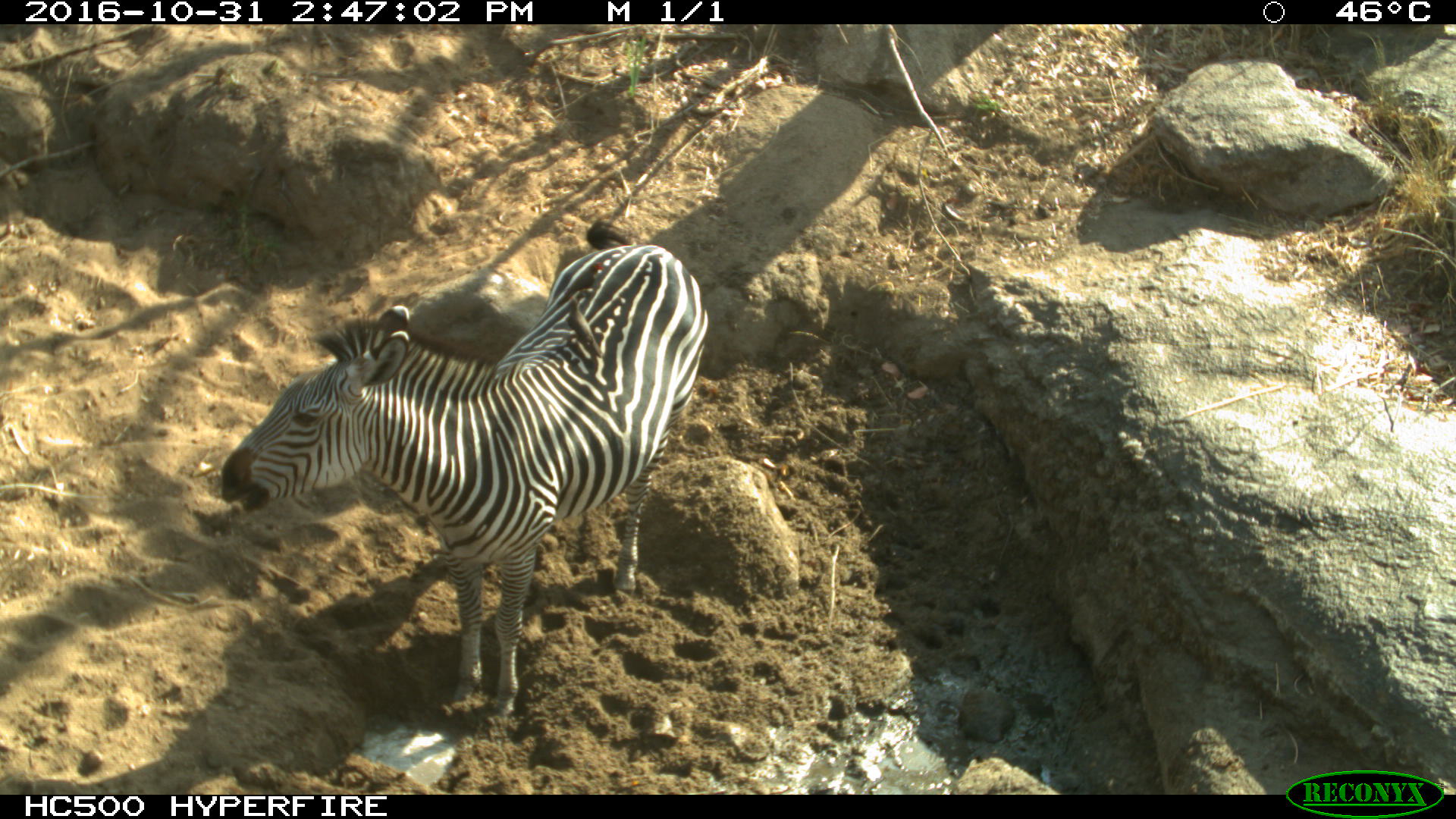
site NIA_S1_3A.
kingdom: Animalia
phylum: Chordata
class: Mammalia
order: Perissodactyla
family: Equidae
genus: Equus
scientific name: Equus quagga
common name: plains zebra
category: zebraplains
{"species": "zebraplains (plains zebra) (Equus quagga)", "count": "1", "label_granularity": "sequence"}